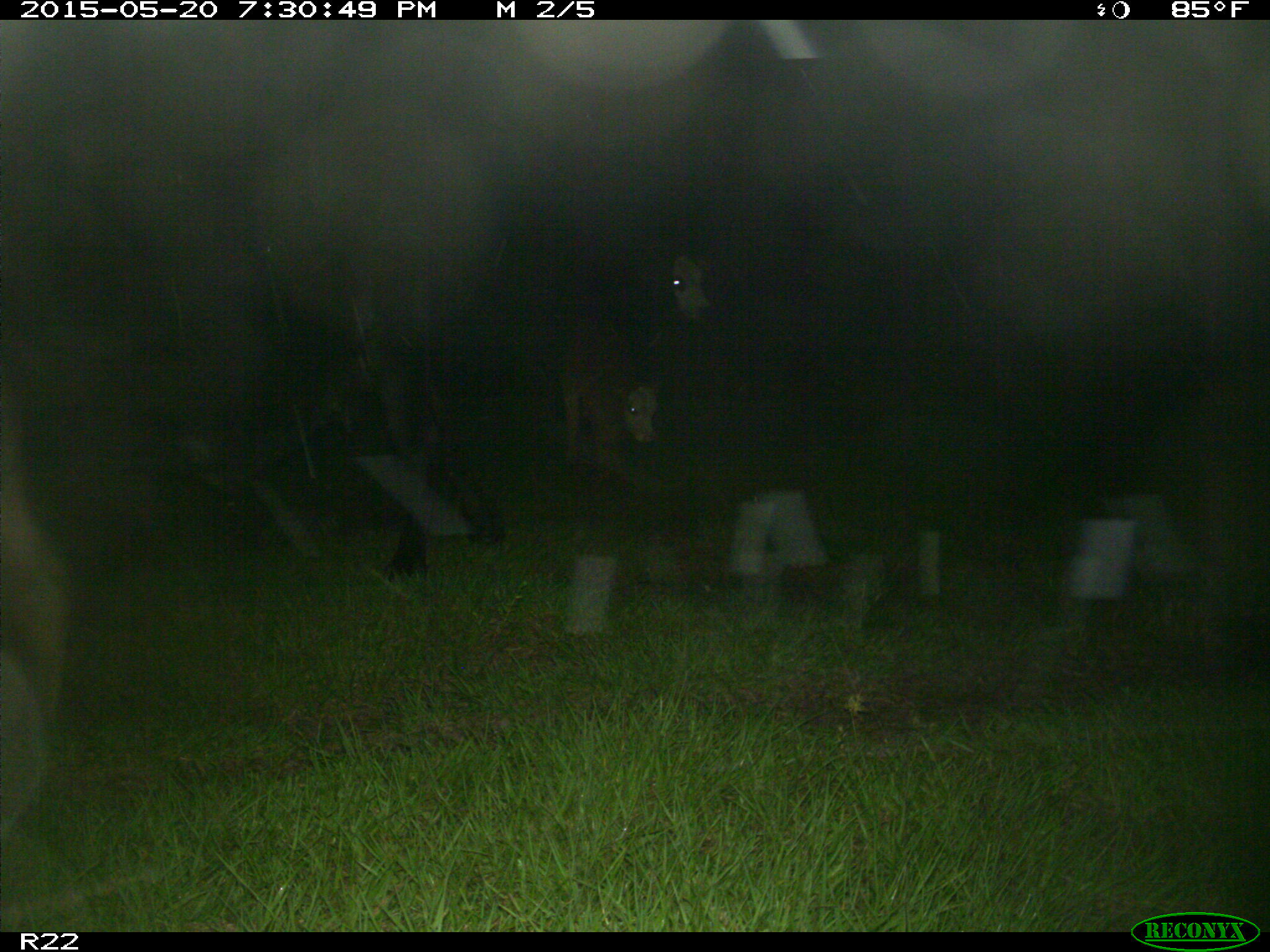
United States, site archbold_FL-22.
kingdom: Animalia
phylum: Chordata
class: Mammalia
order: Artiodactyla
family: Bovidae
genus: Bos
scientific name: Bos taurus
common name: domestic cow